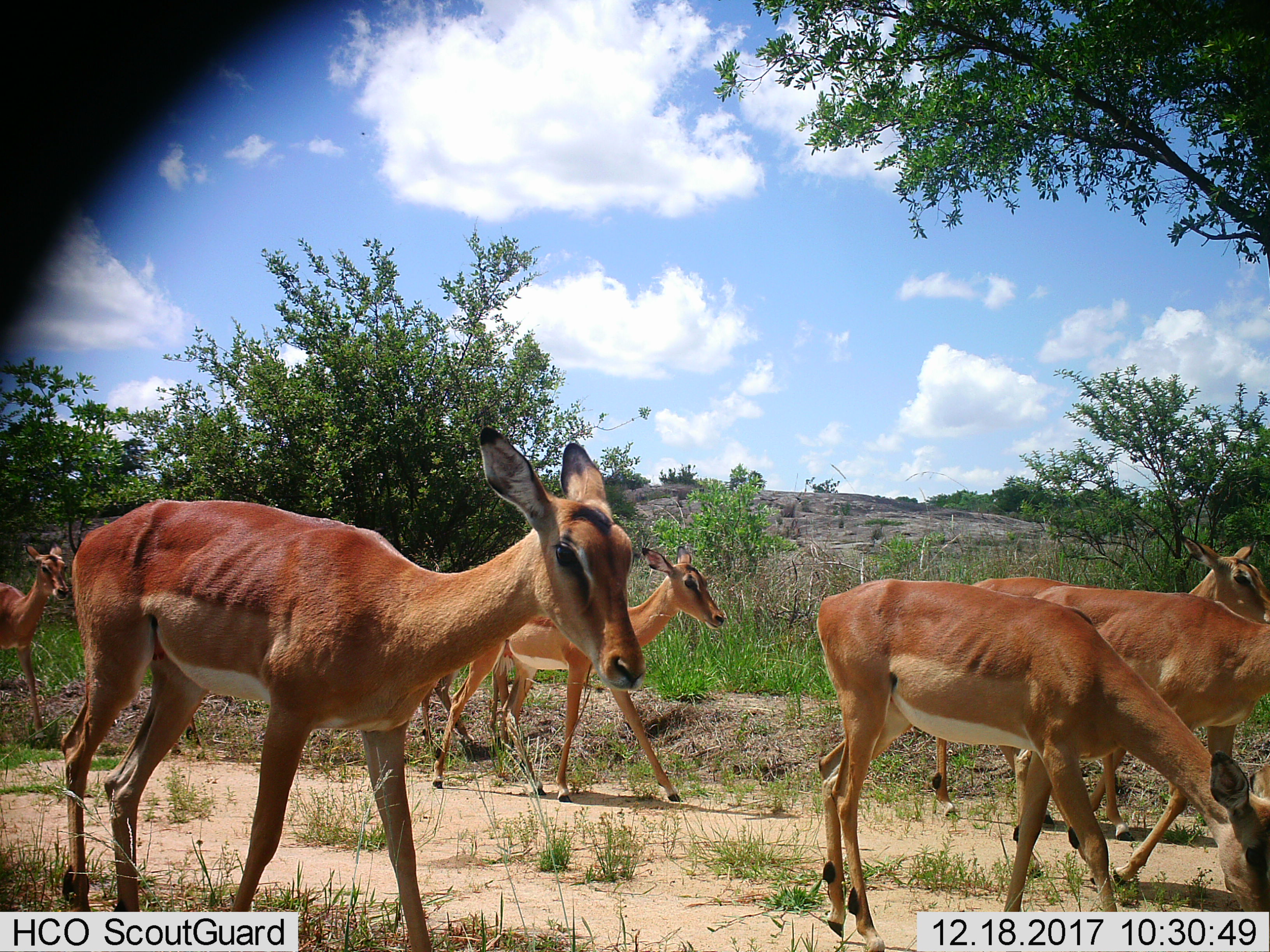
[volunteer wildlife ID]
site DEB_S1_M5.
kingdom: Animalia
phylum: Chordata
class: Mammalia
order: Artiodactyla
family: Bovidae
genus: Aepyceros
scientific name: Aepyceros melampus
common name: impala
Impala (Aepyceros melampus), count 6. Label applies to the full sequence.